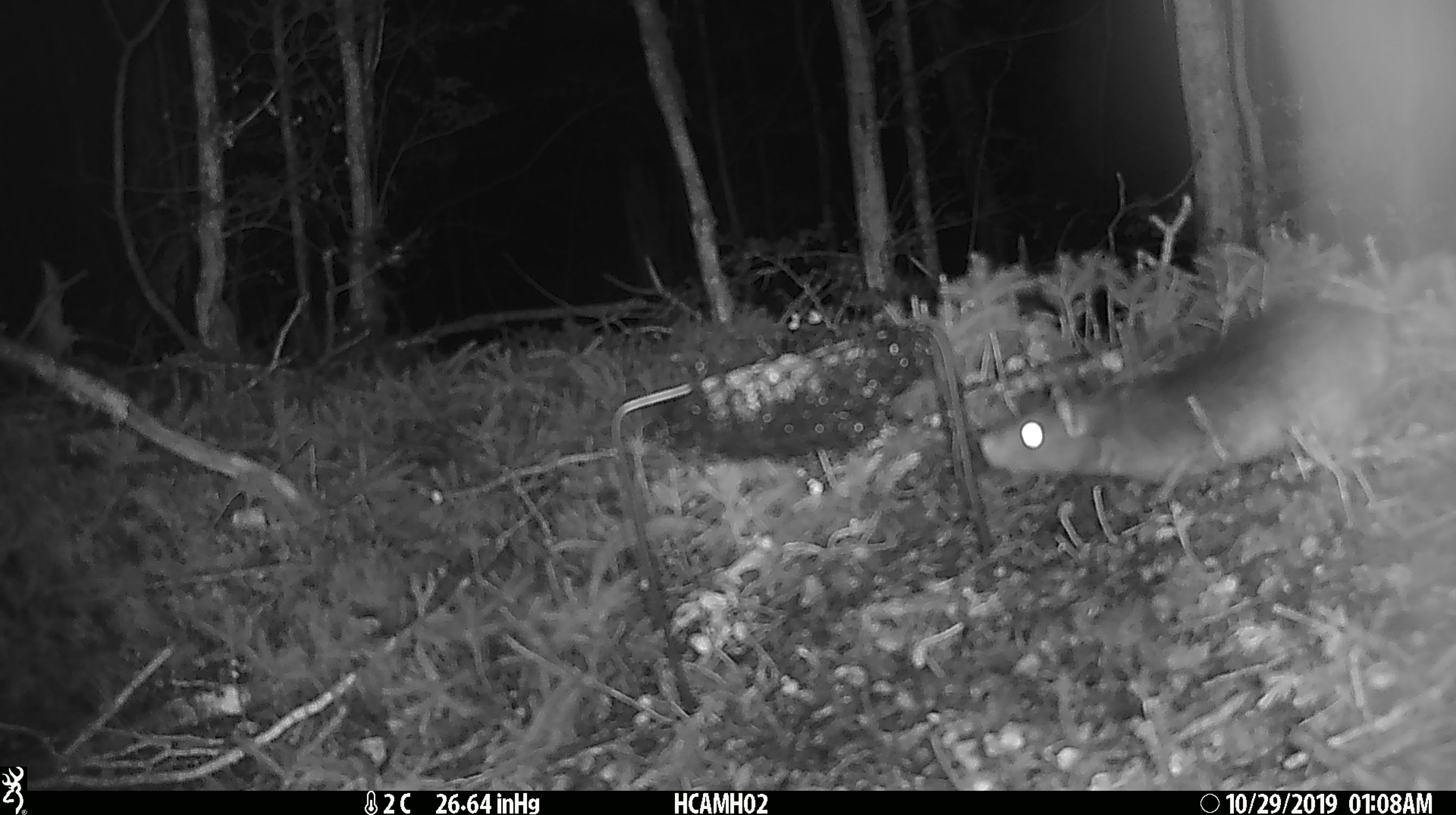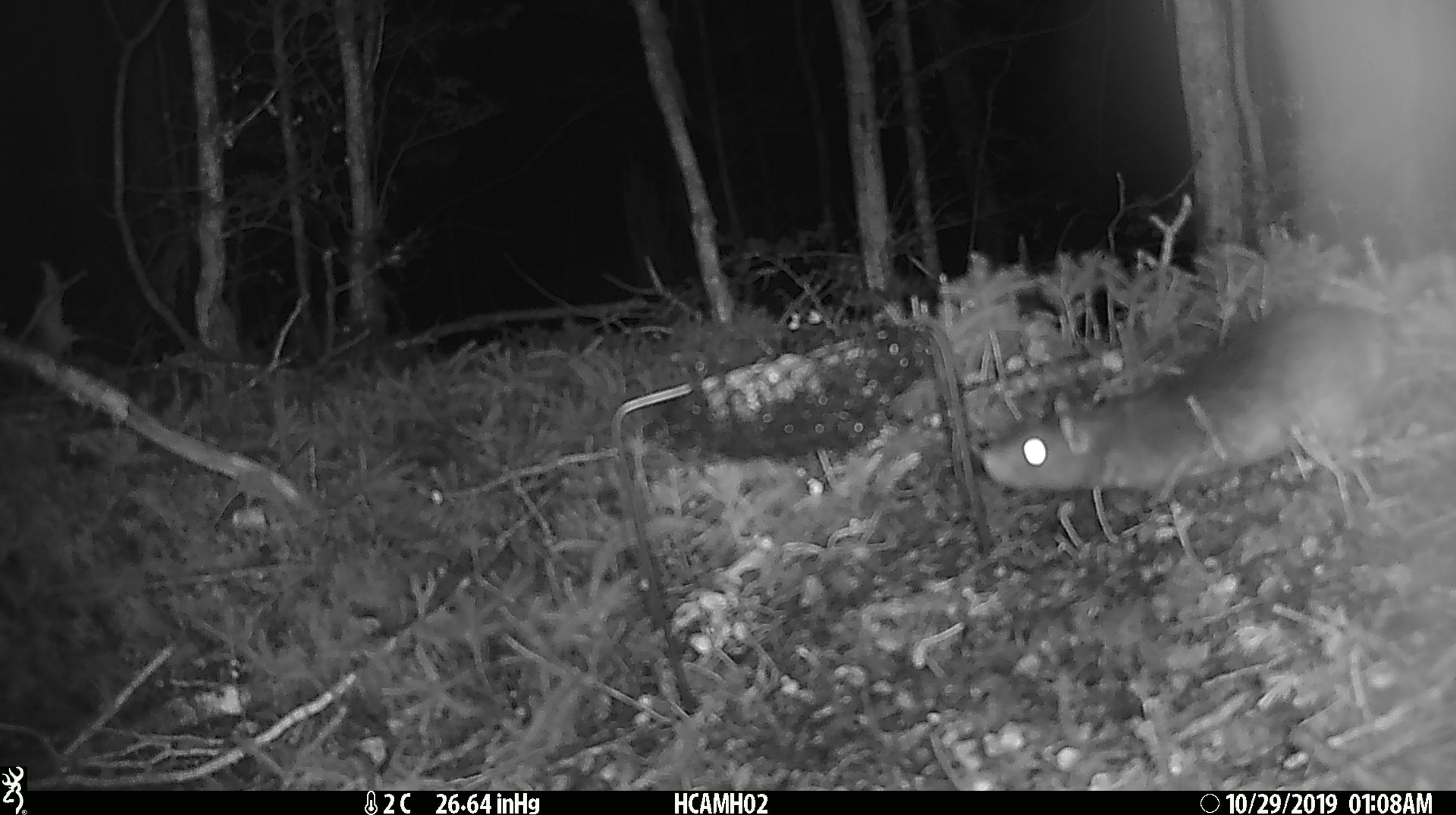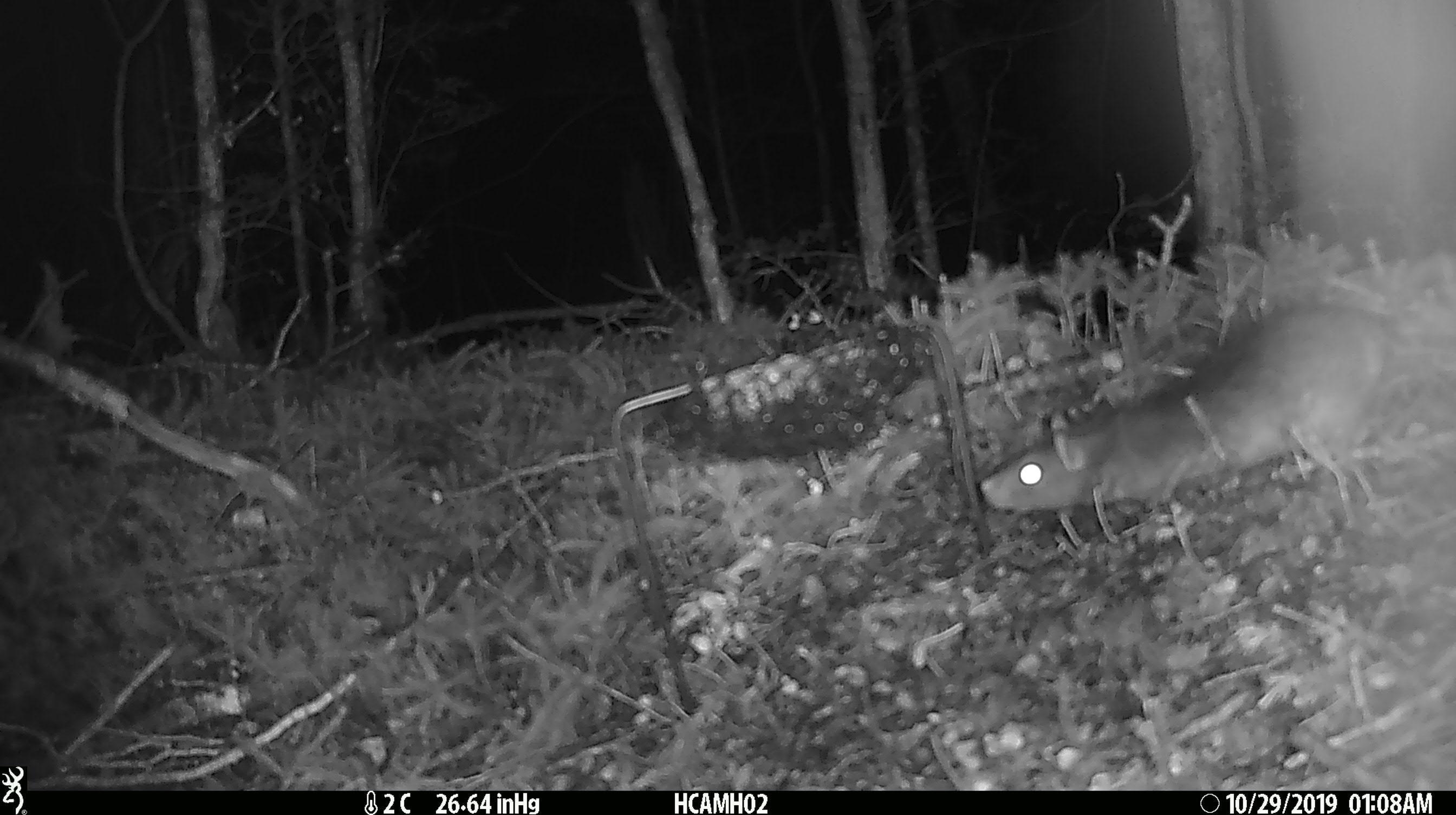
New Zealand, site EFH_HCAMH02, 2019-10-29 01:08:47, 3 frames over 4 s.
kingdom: Animalia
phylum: Chordata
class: Mammalia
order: Rodentia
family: Muridae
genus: Rattus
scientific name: Rattus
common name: rat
Rat (Rattus).